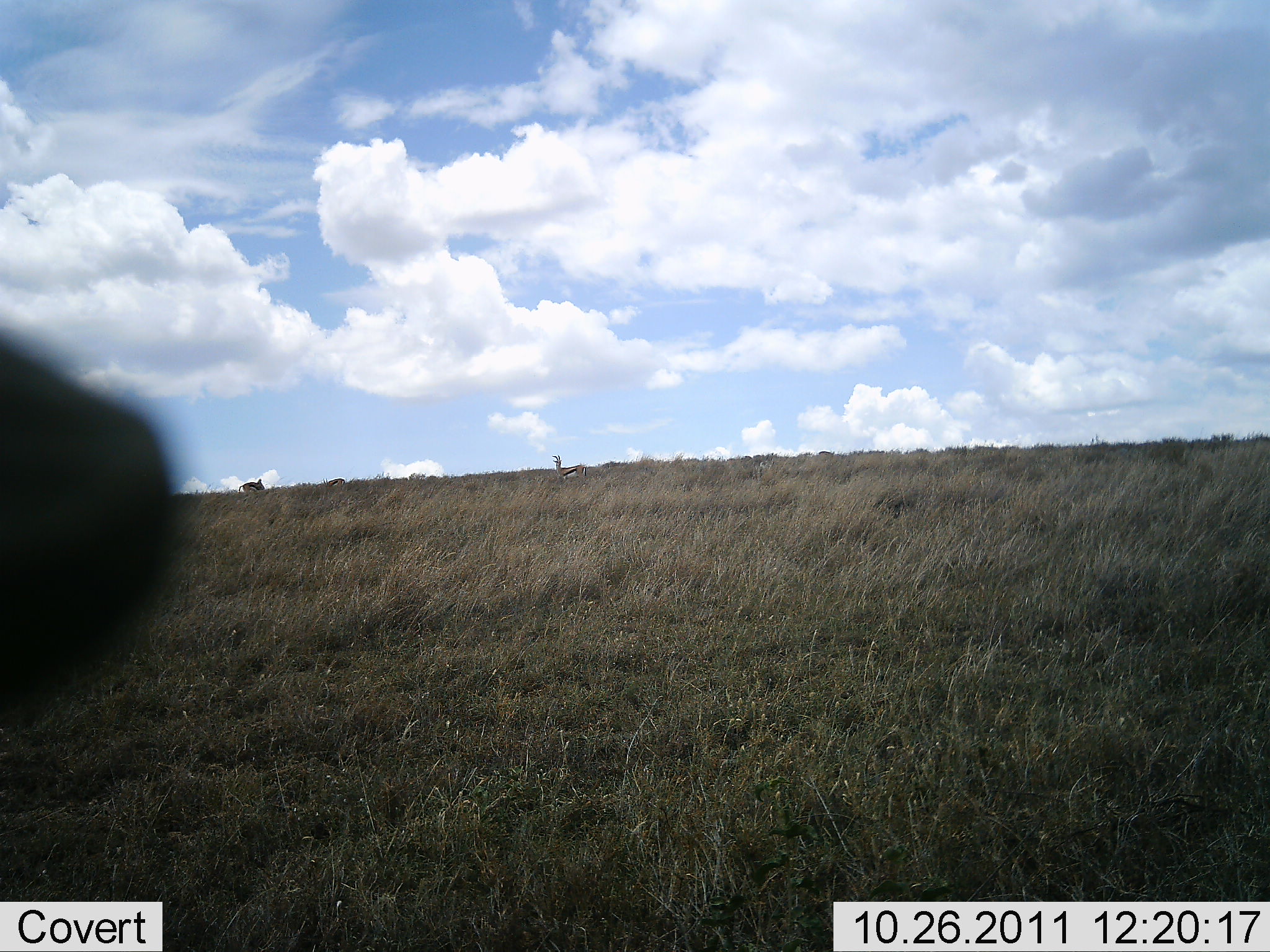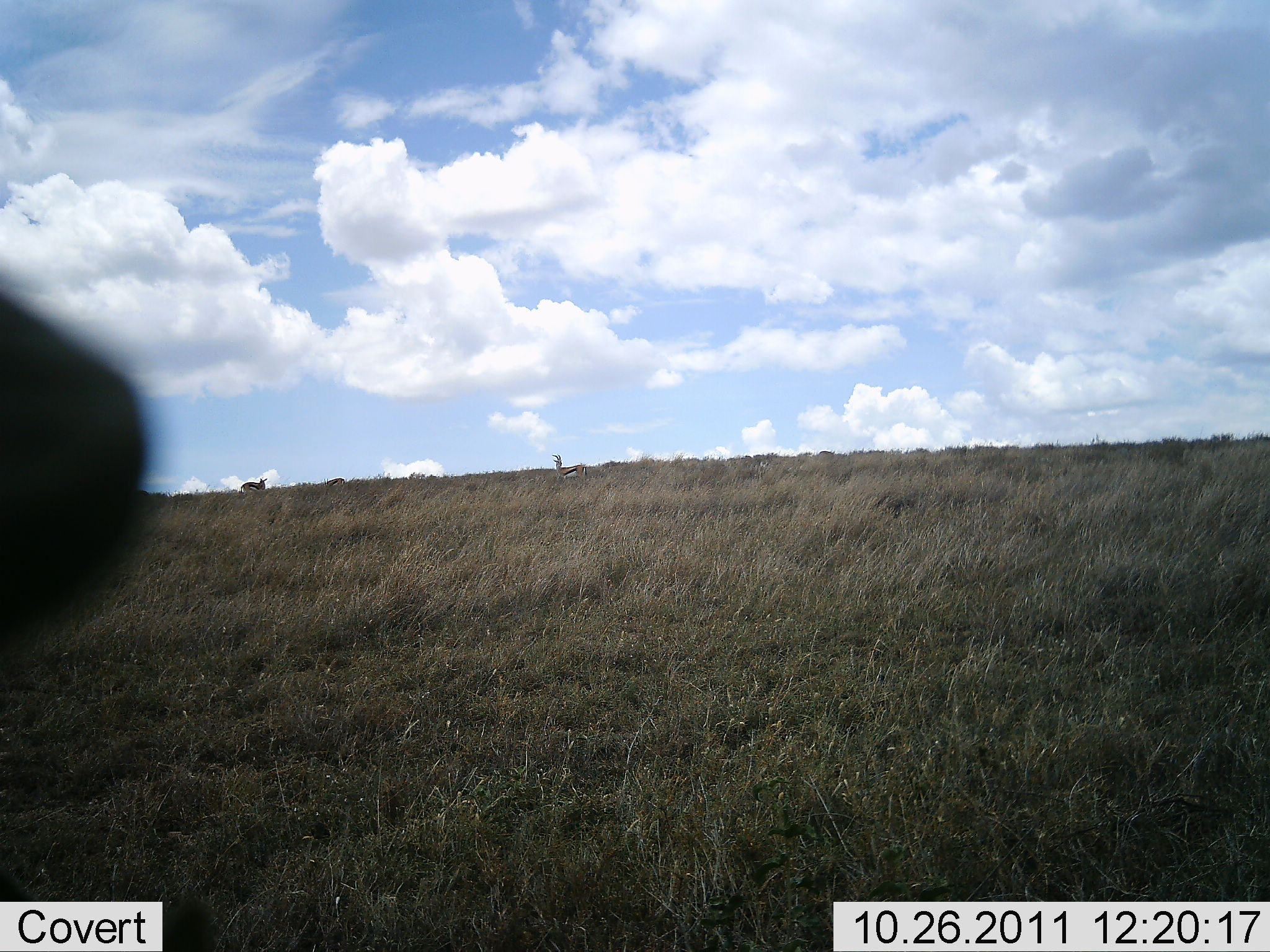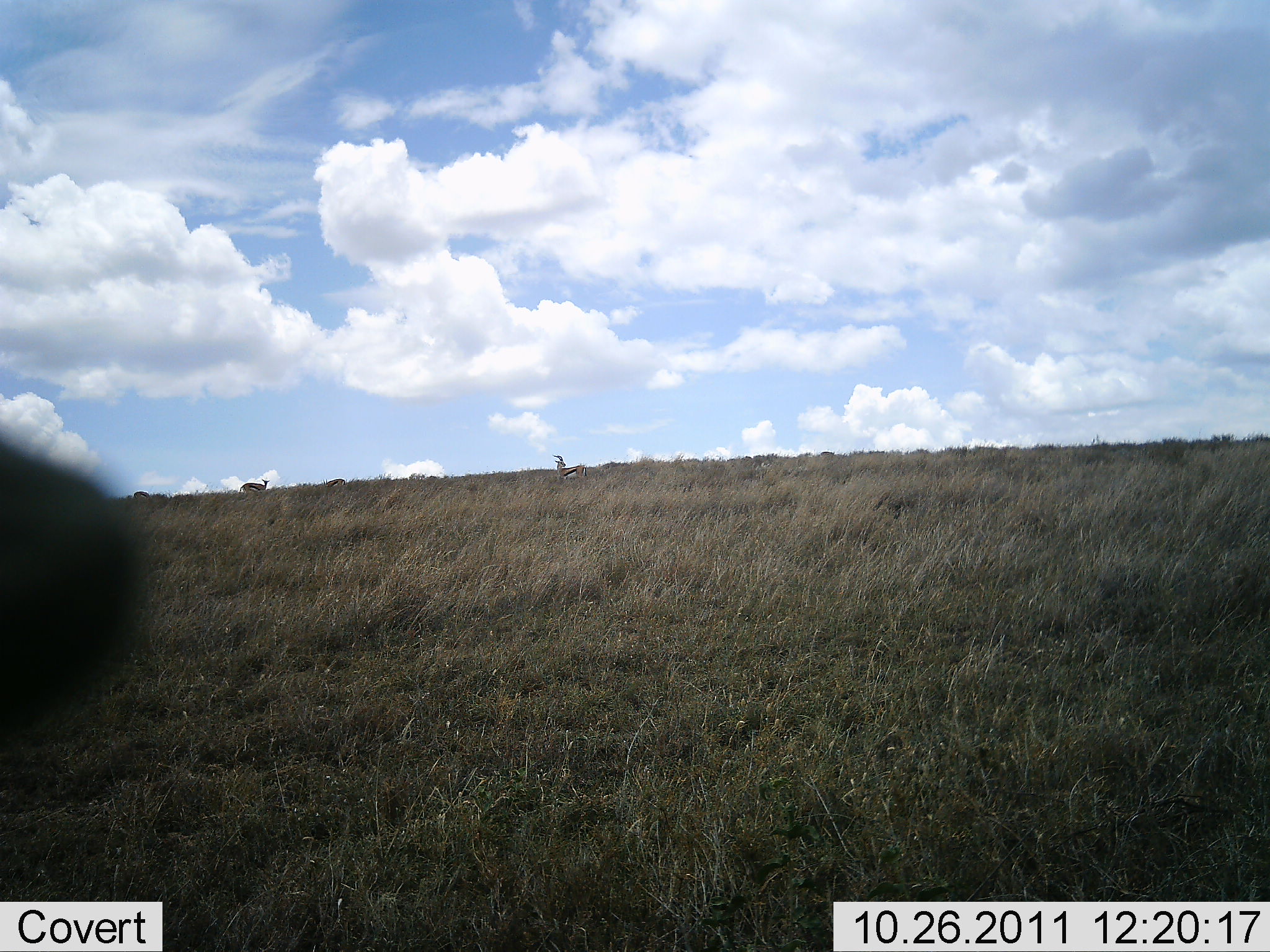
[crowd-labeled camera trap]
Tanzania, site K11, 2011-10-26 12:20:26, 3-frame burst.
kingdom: Animalia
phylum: Chordata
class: Mammalia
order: Artiodactyla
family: Bovidae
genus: Eudorcas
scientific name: Eudorcas thomsonii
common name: thomson's gazelle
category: gazellethomsons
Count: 2.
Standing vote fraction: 100%.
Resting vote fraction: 9%.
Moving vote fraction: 0%.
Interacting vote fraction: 0%.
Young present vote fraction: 0%.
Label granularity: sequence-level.